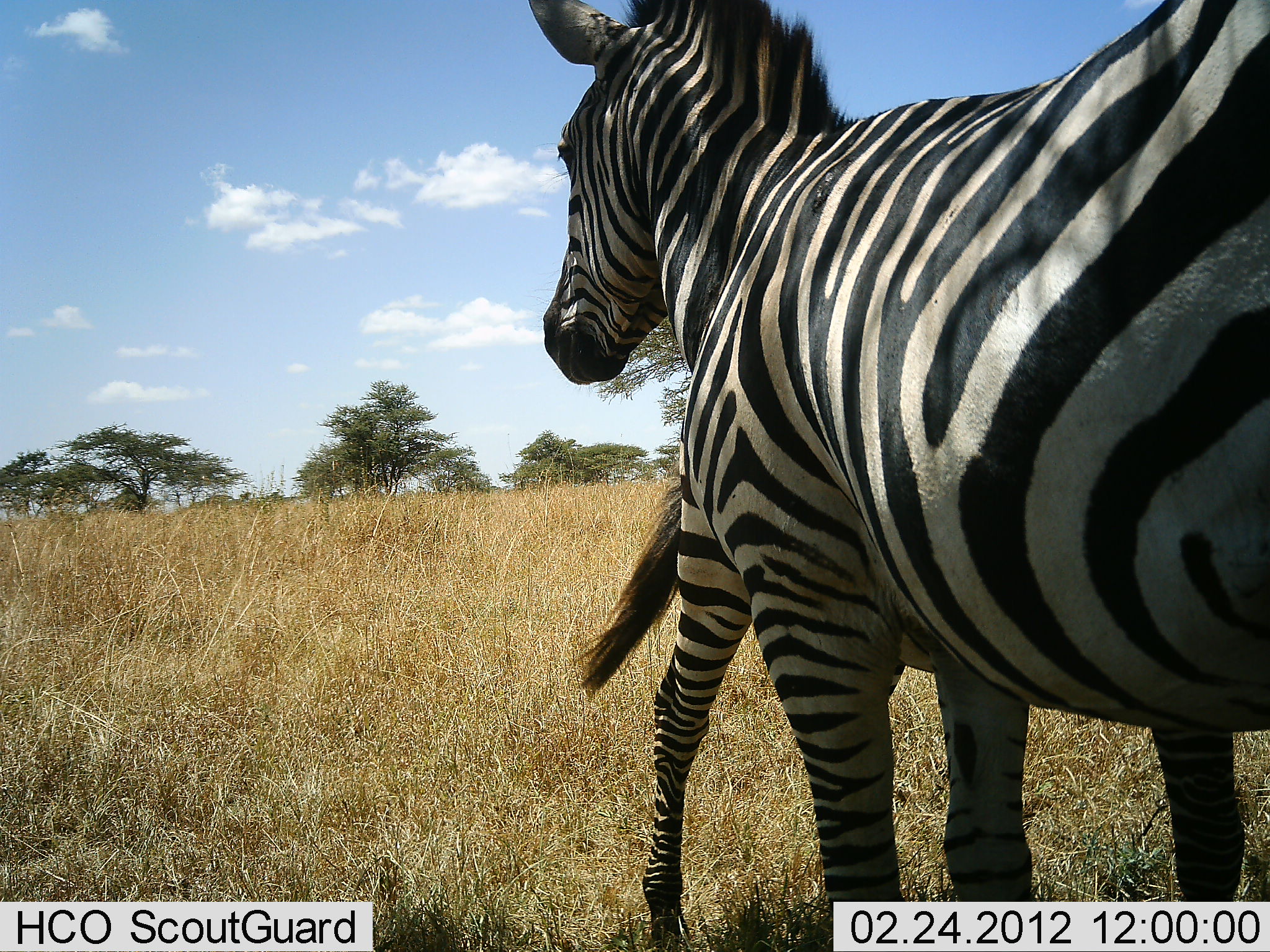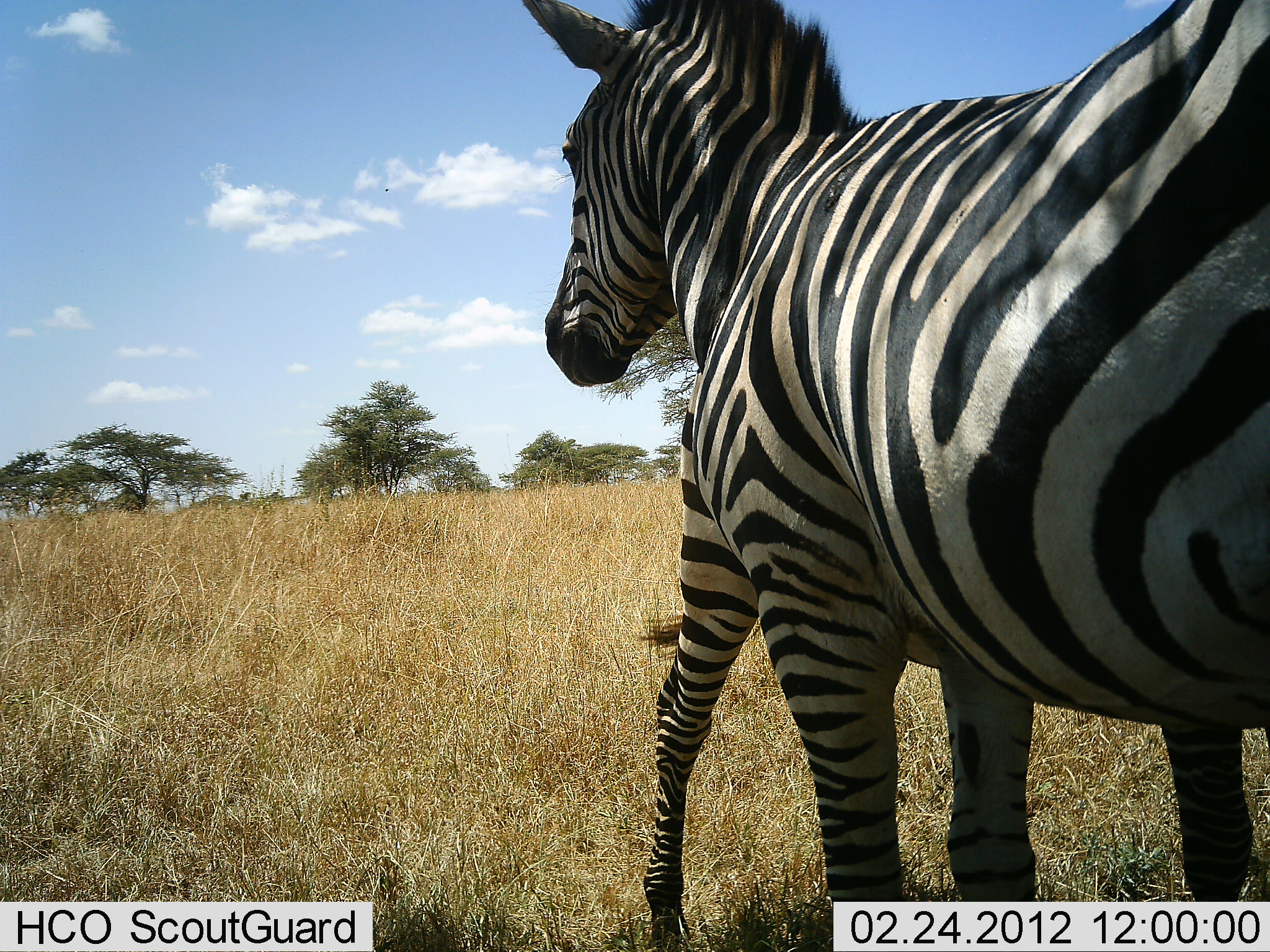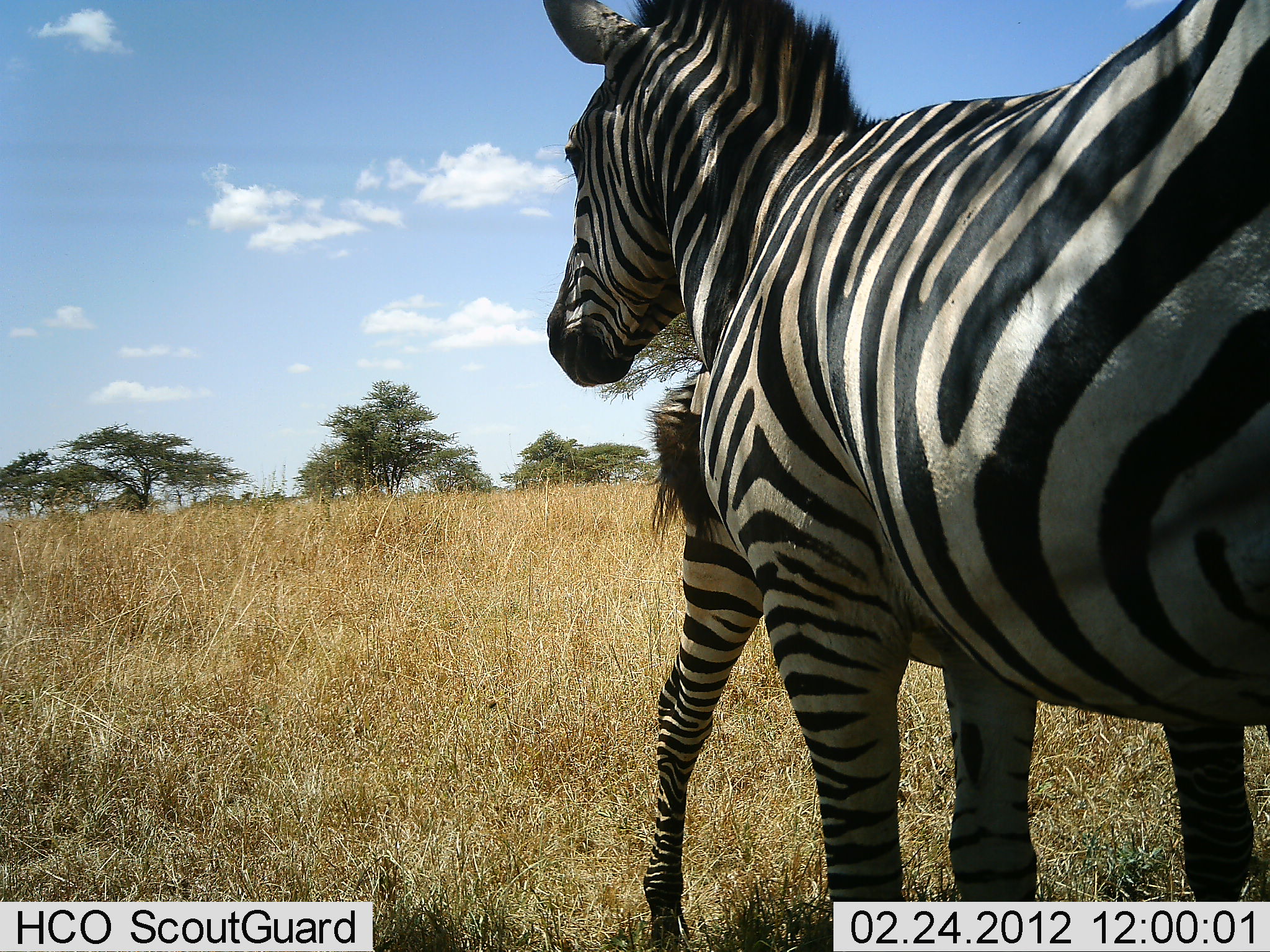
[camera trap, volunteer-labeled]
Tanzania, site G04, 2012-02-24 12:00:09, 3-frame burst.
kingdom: Animalia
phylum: Chordata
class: Mammalia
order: Perissodactyla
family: Equidae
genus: Equus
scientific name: Equus quagga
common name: plains zebra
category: zebra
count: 2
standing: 93%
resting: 3%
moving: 7%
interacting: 3%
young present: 7%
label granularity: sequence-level